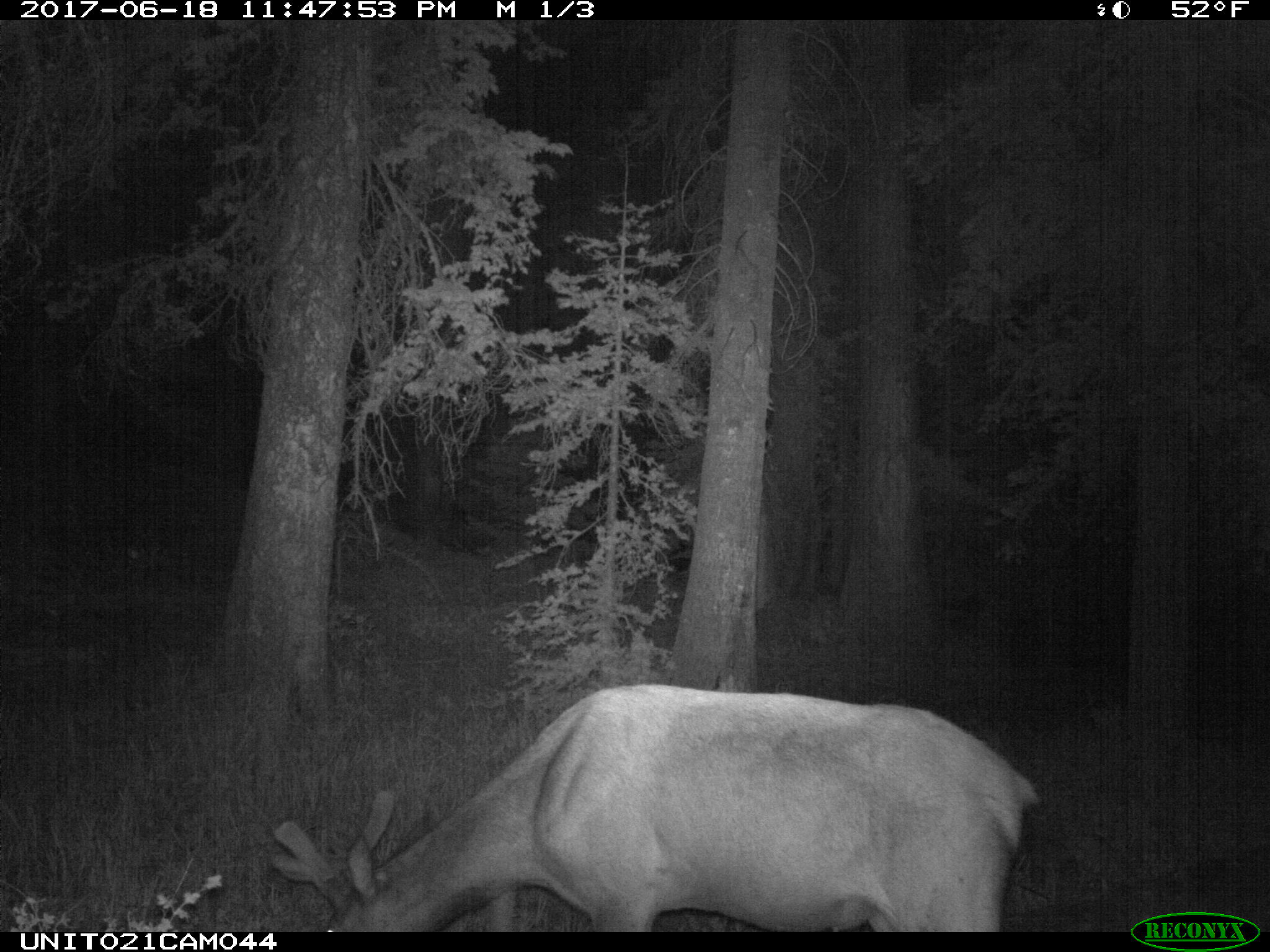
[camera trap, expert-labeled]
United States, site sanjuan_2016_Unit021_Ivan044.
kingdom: Animalia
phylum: Chordata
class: Mammalia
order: Artiodactyla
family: Cervidae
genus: Cervus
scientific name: Cervus elaphus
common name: red deer